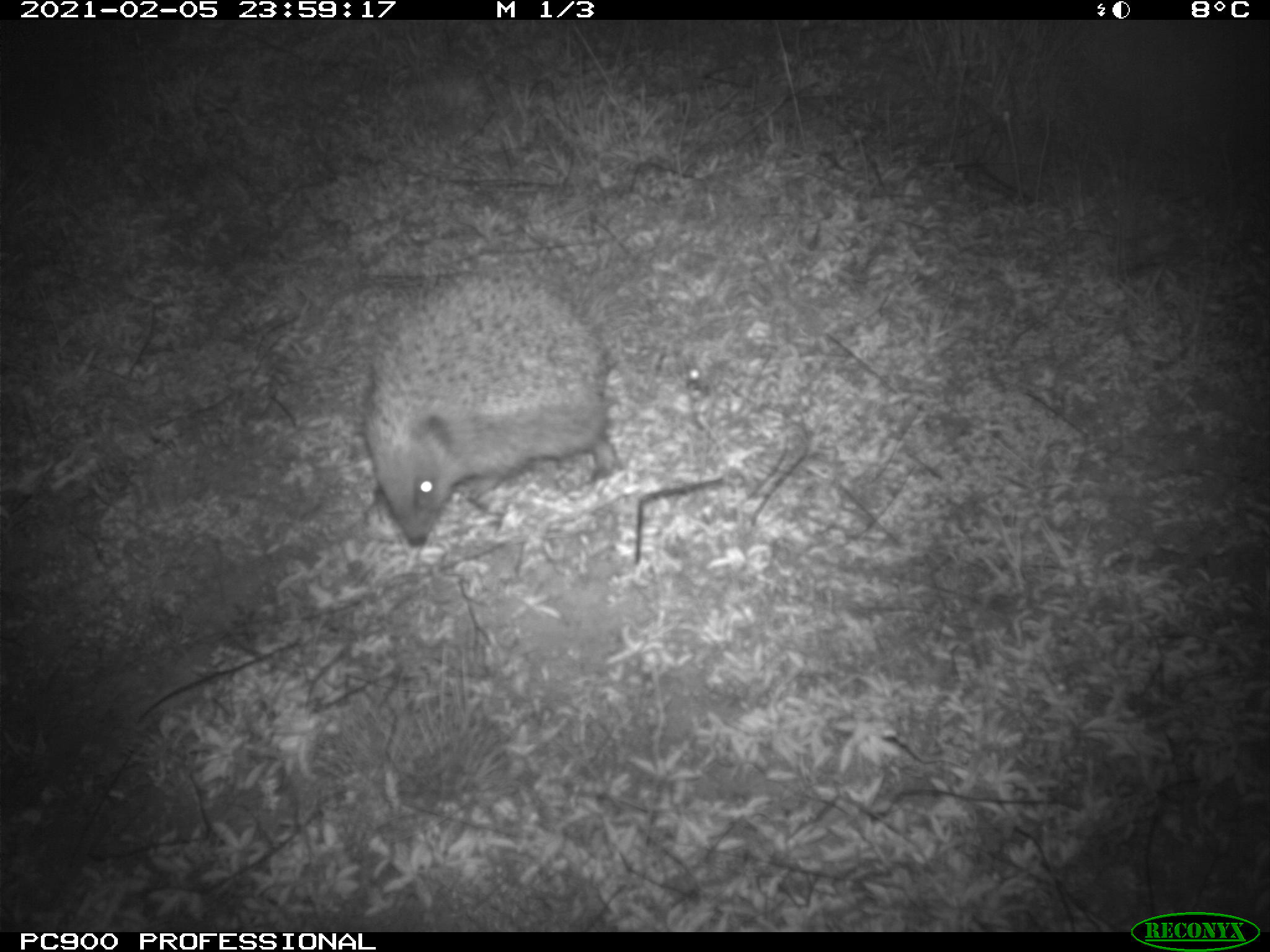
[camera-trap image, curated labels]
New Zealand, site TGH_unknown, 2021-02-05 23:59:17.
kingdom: Animalia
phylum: Chordata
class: Mammalia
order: Eulipotyphla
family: Erinaceidae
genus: Erinaceus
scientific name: Erinaceus europaeus europaeus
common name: european hedgehog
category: hedgehog